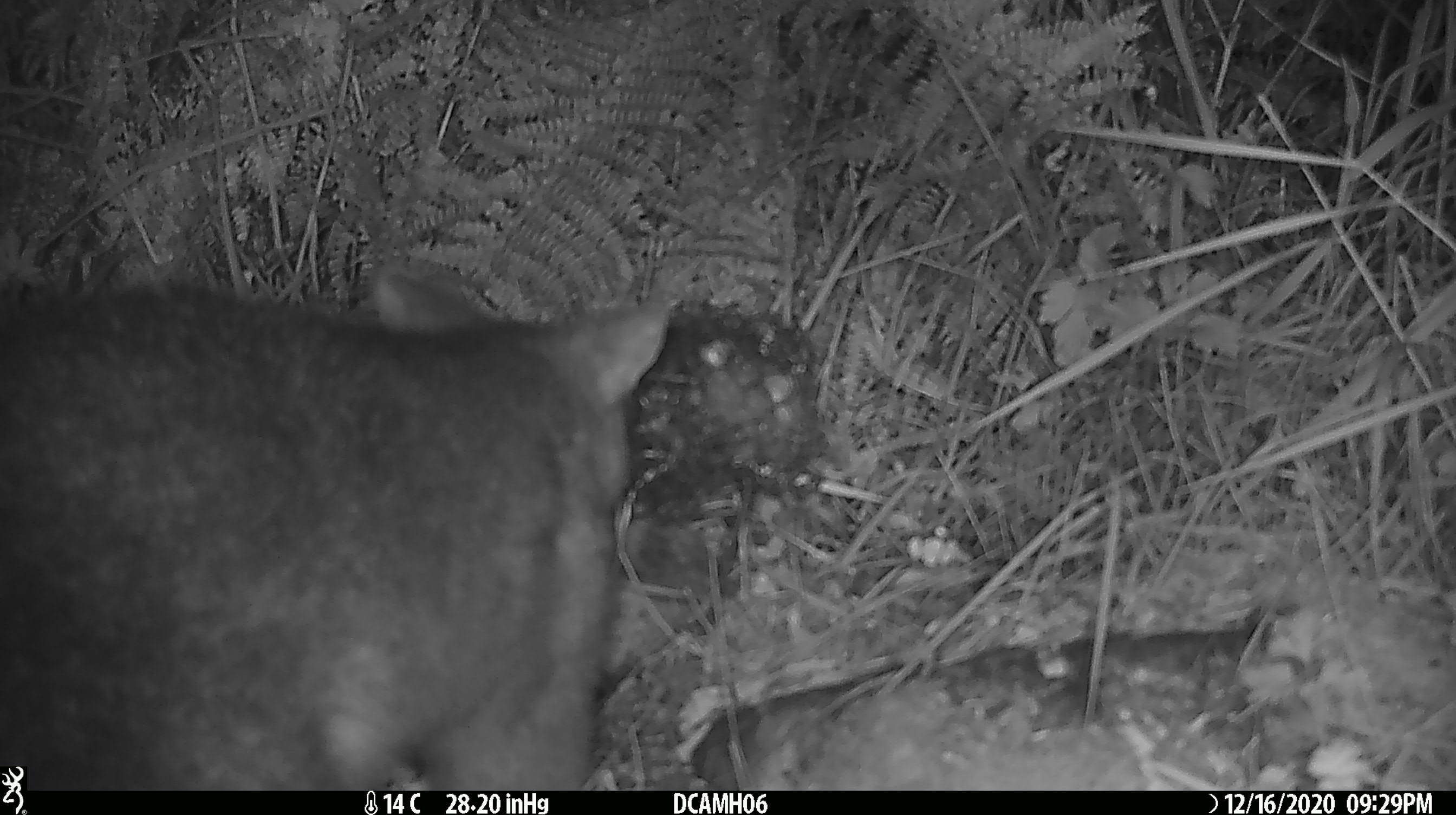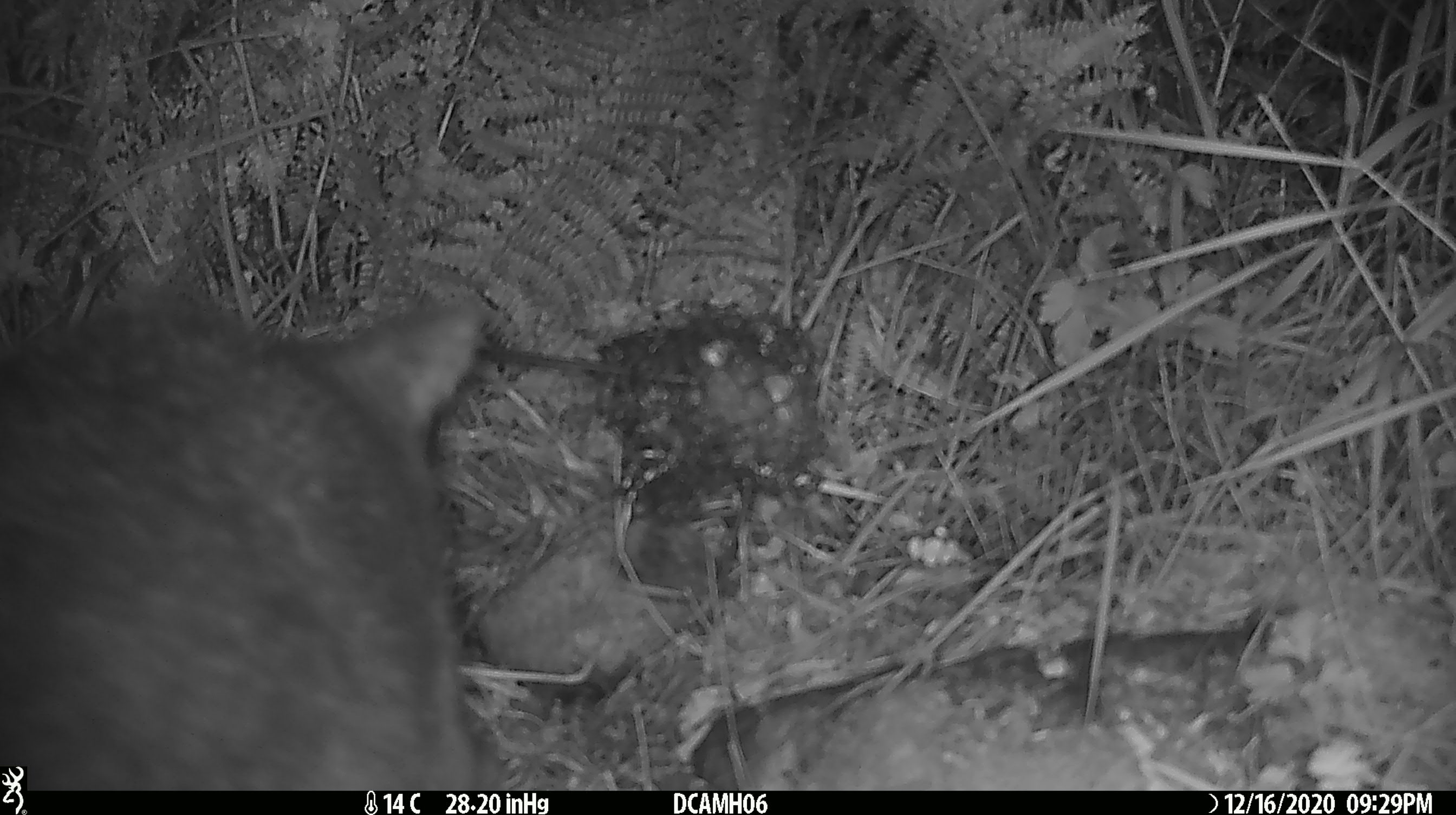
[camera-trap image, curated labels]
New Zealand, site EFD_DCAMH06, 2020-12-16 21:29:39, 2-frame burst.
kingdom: Animalia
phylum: Chordata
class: Mammalia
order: Diprotodontia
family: Phalangeridae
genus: Trichosurus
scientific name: Trichosurus vulpecula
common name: common brushtail possum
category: possum